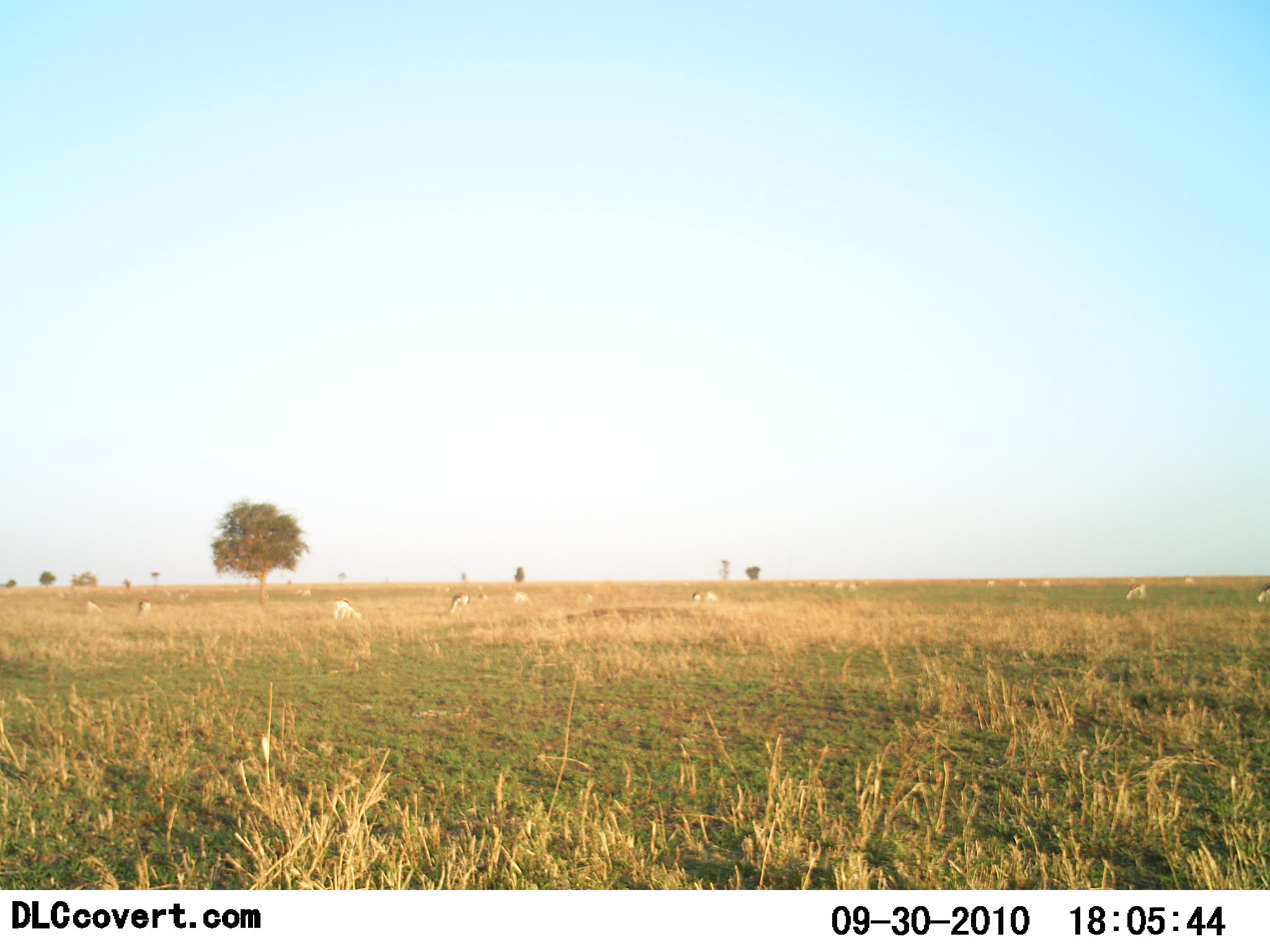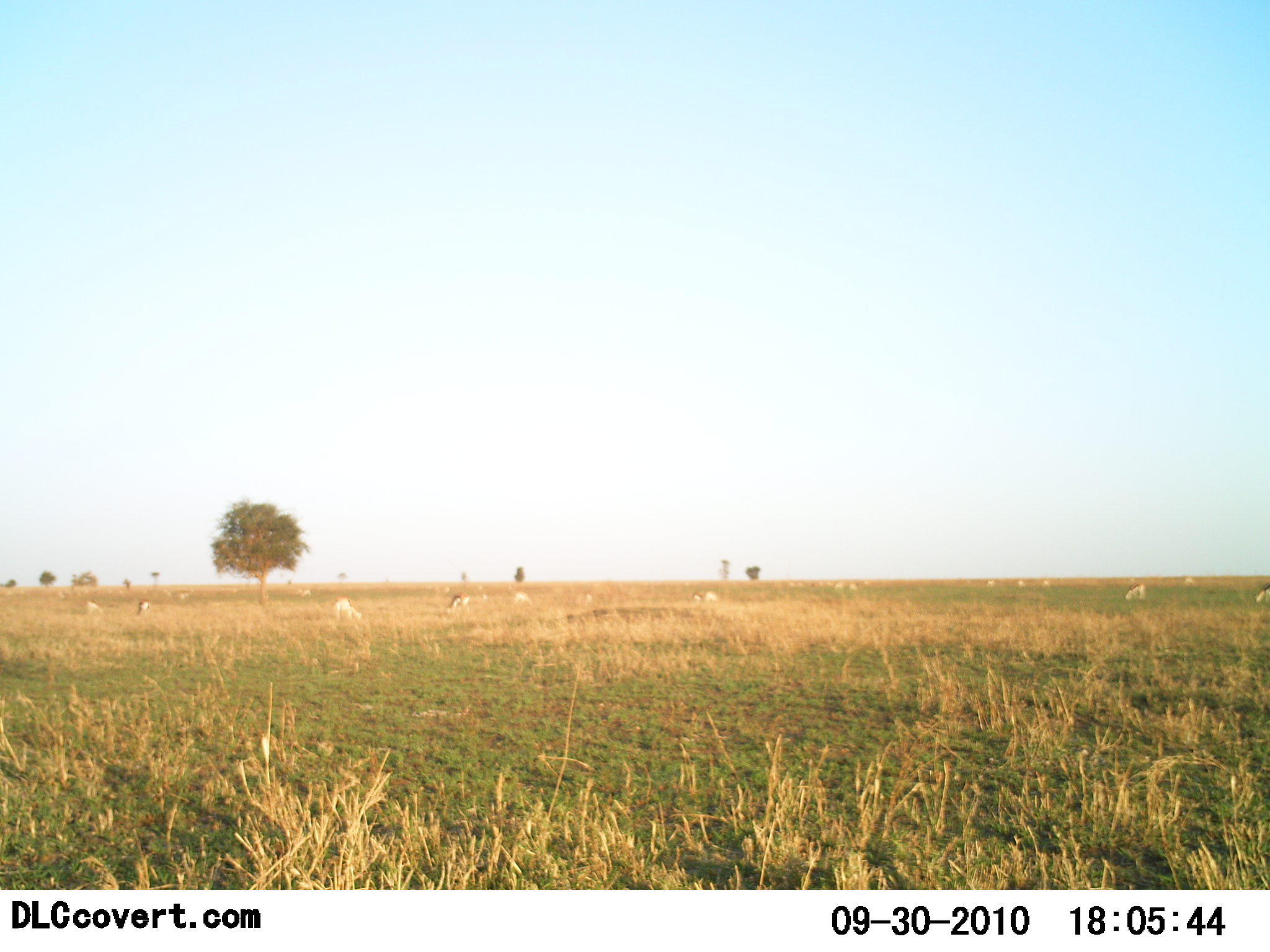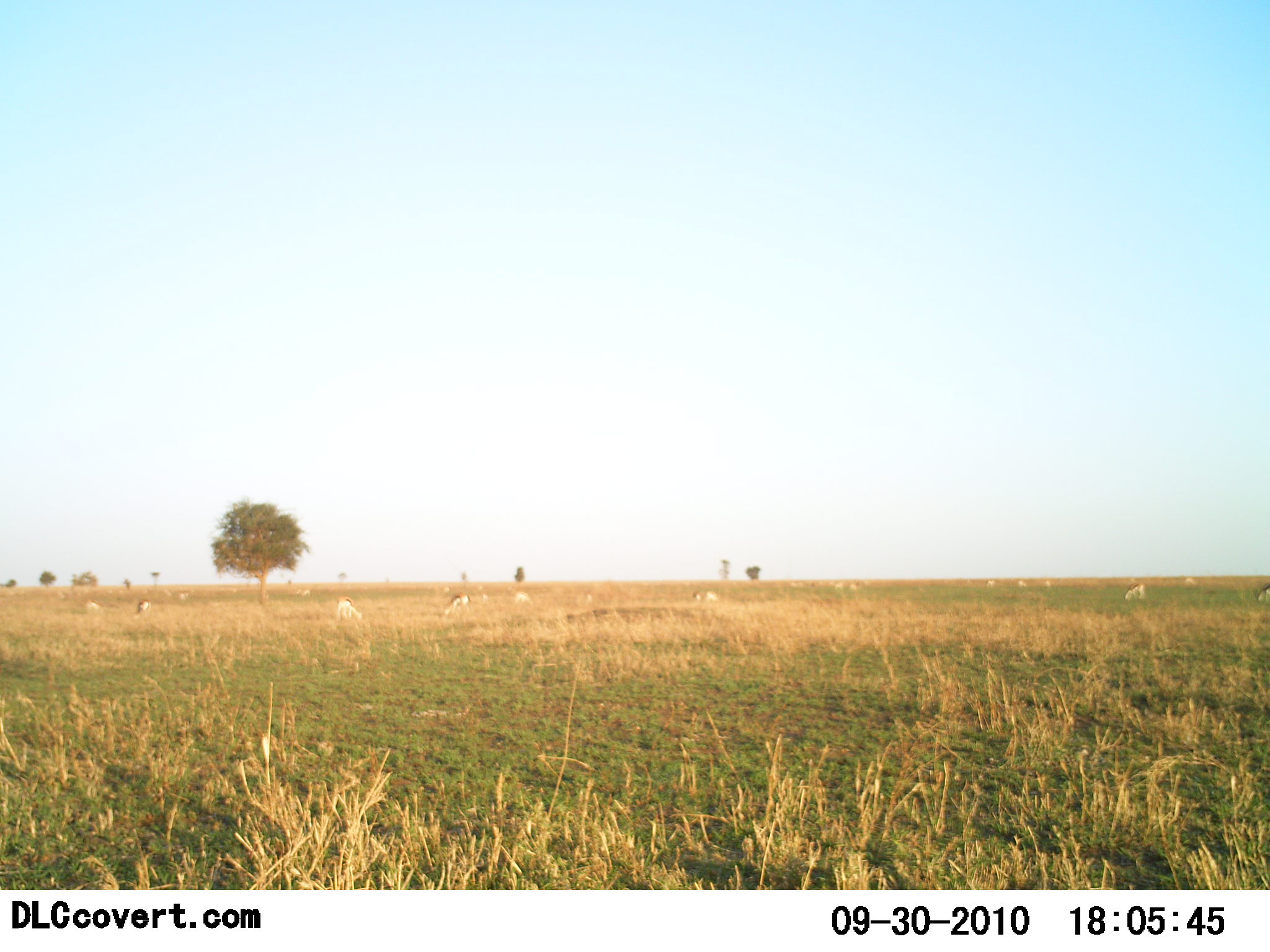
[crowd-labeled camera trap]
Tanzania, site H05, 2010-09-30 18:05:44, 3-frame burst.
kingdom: Animalia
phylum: Chordata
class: Mammalia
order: Artiodactyla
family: Bovidae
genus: Eudorcas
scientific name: Eudorcas thomsonii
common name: thomson's gazelle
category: gazellethomsons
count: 11-50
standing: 50%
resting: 0%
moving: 25%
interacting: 0%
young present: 0%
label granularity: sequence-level